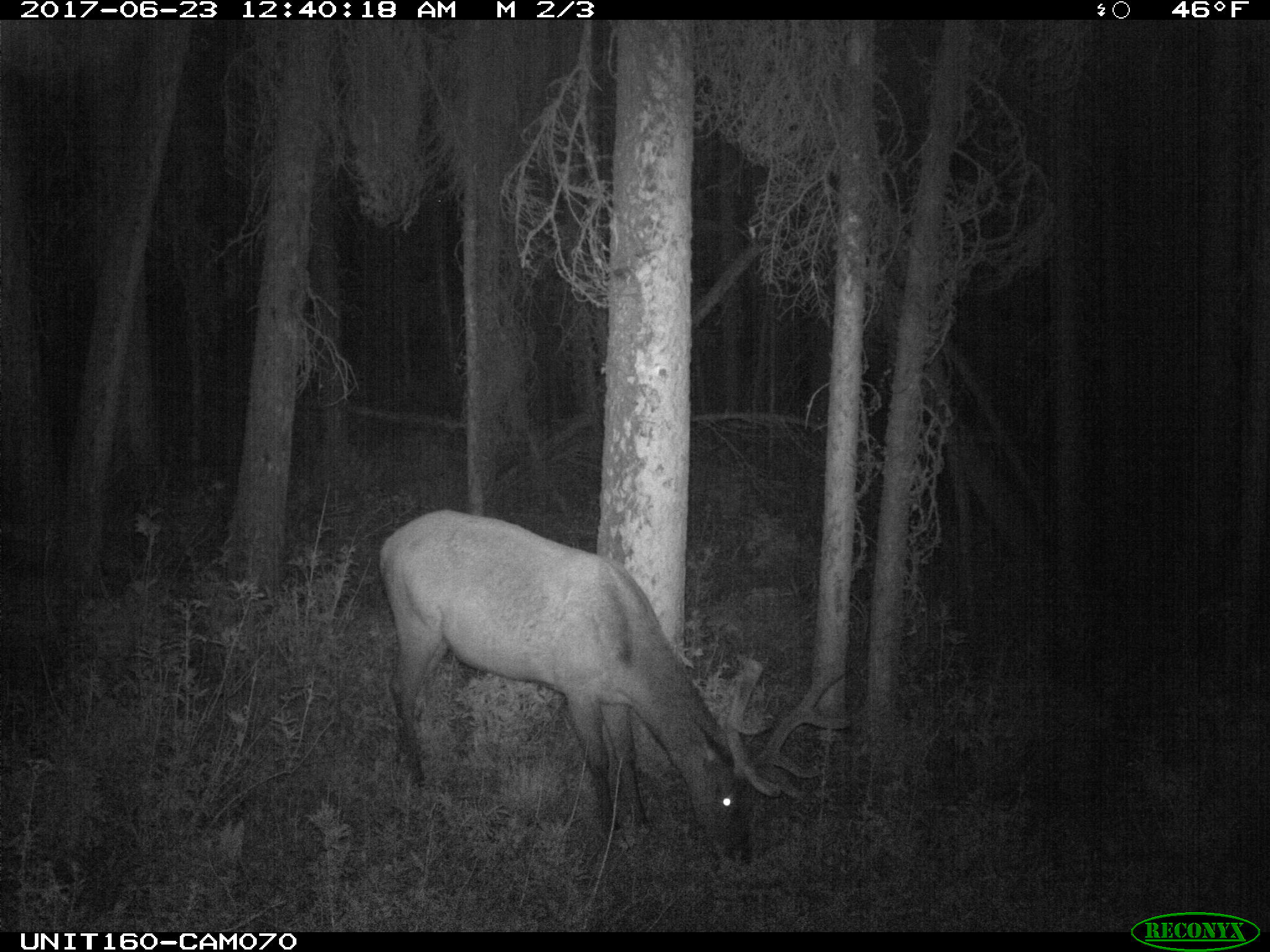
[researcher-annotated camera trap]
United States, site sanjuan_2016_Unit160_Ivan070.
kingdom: Animalia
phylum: Chordata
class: Mammalia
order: Artiodactyla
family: Cervidae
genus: Cervus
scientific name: Cervus elaphus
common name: red deer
Cervus elaphus (red deer).